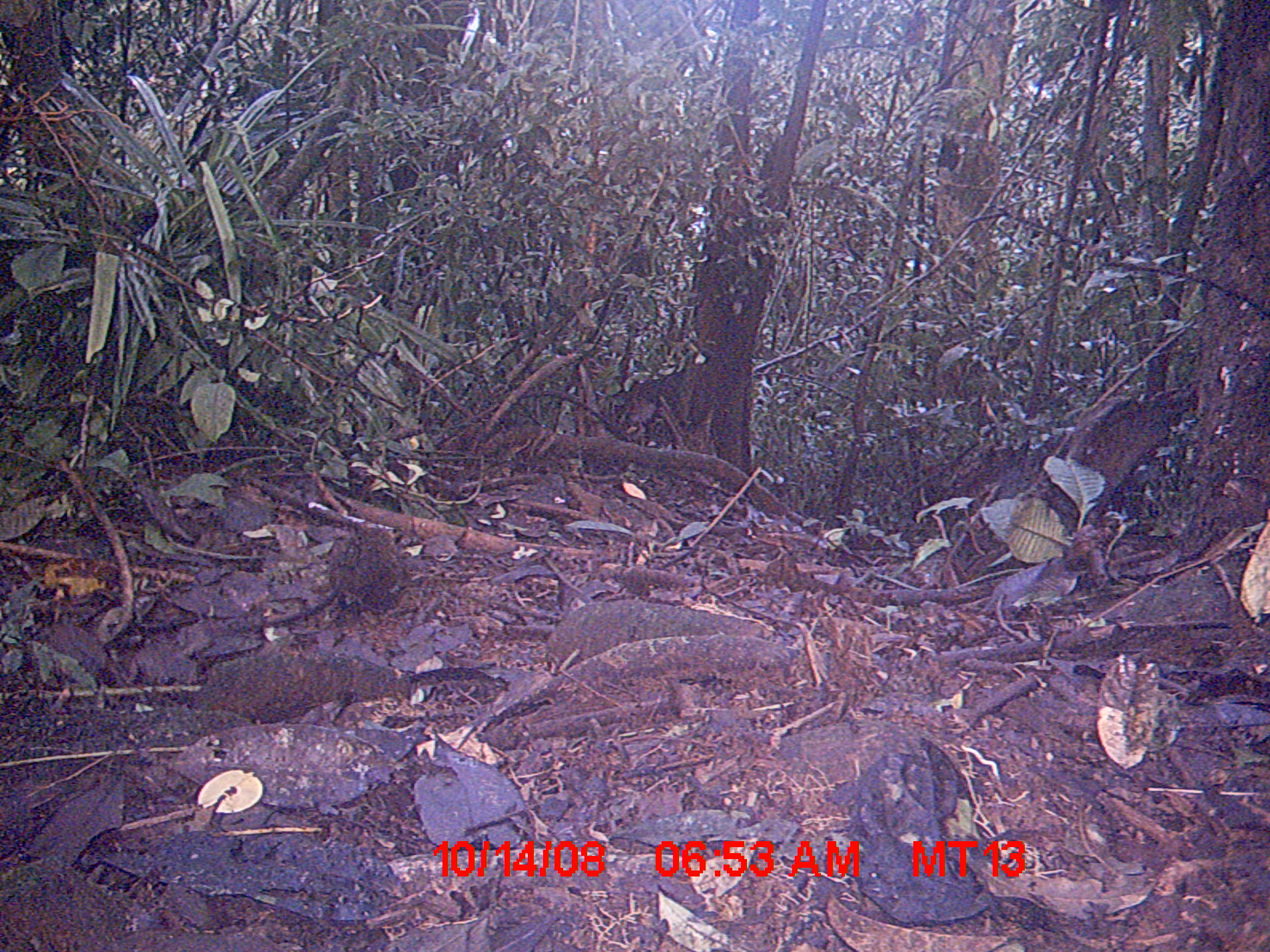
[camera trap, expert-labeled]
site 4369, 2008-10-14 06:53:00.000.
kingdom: Animalia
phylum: Chordata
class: Mammalia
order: Rodentia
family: Nesomyidae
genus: Nesomys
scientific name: Nesomys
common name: nesomys rodents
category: nesomys sp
Nesomys sp (nesomys rodents) (Nesomys), count 1.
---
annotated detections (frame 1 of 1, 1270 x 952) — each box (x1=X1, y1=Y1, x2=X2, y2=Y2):
nesomys sp: (x1=326, y1=526, x2=402, y2=627)